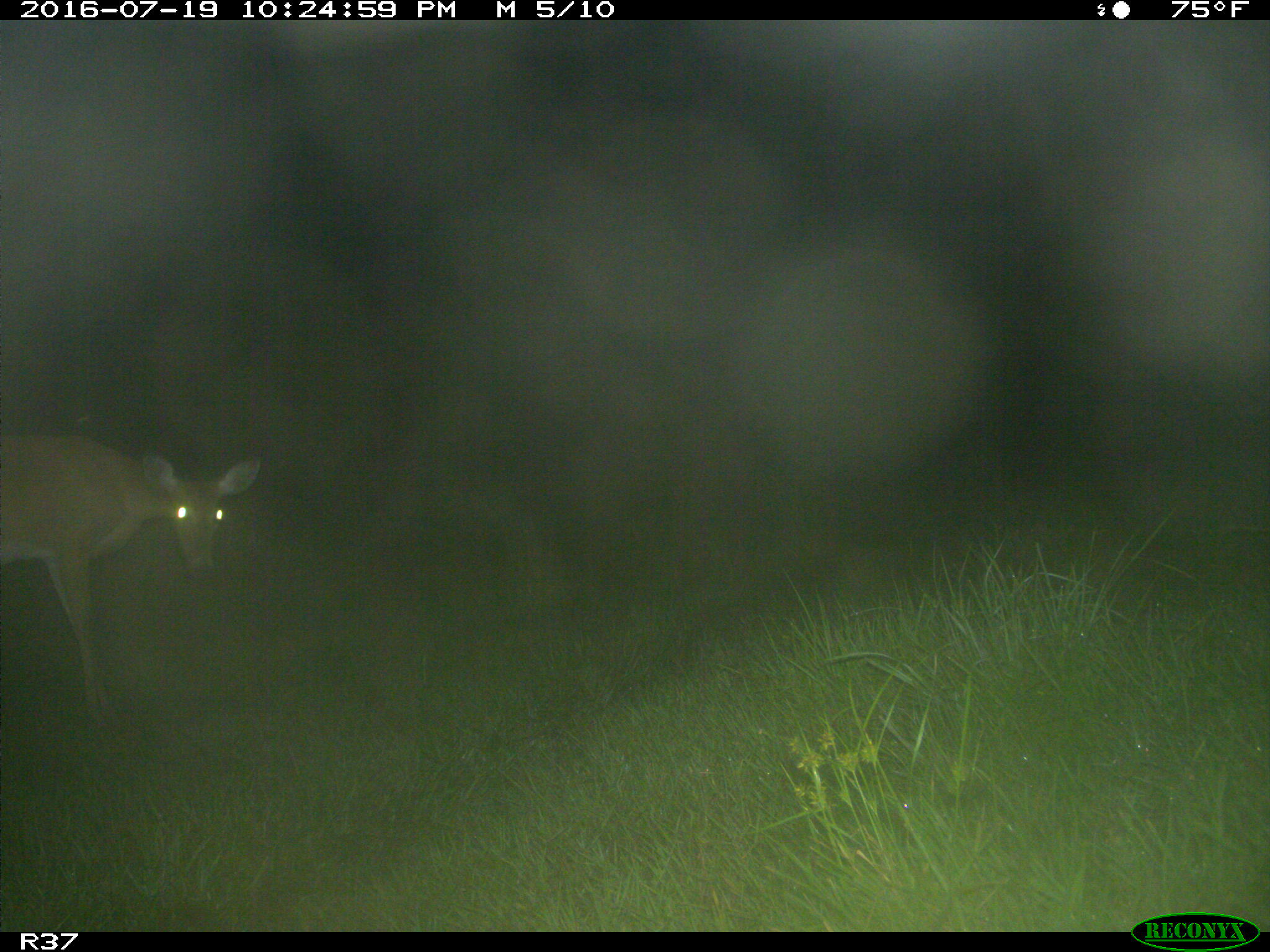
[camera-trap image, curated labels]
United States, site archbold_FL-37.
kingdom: Animalia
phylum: Chordata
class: Mammalia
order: Artiodactyla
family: Cervidae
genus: Odocoileus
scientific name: Odocoileus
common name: deer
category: unidentified deer